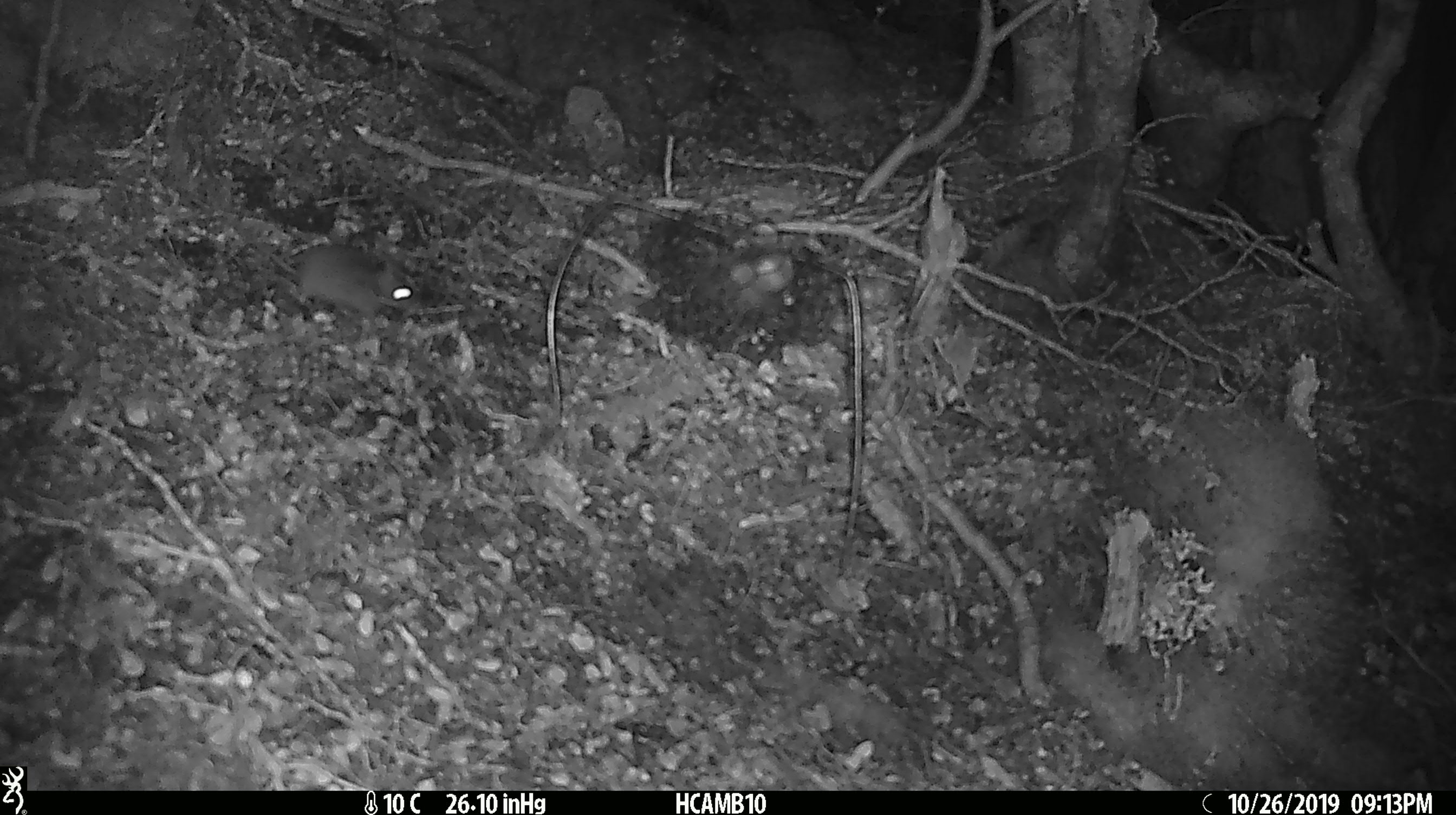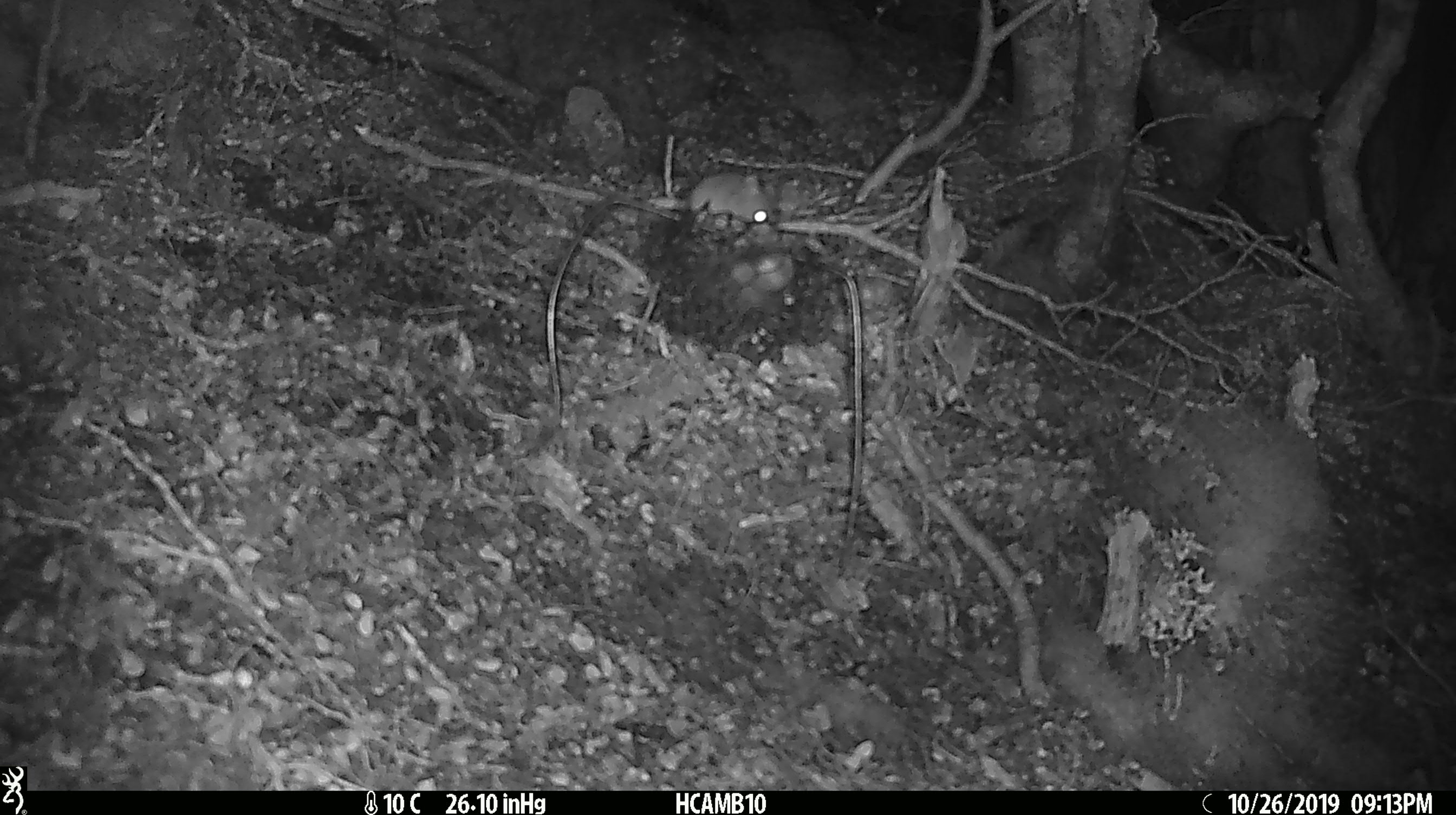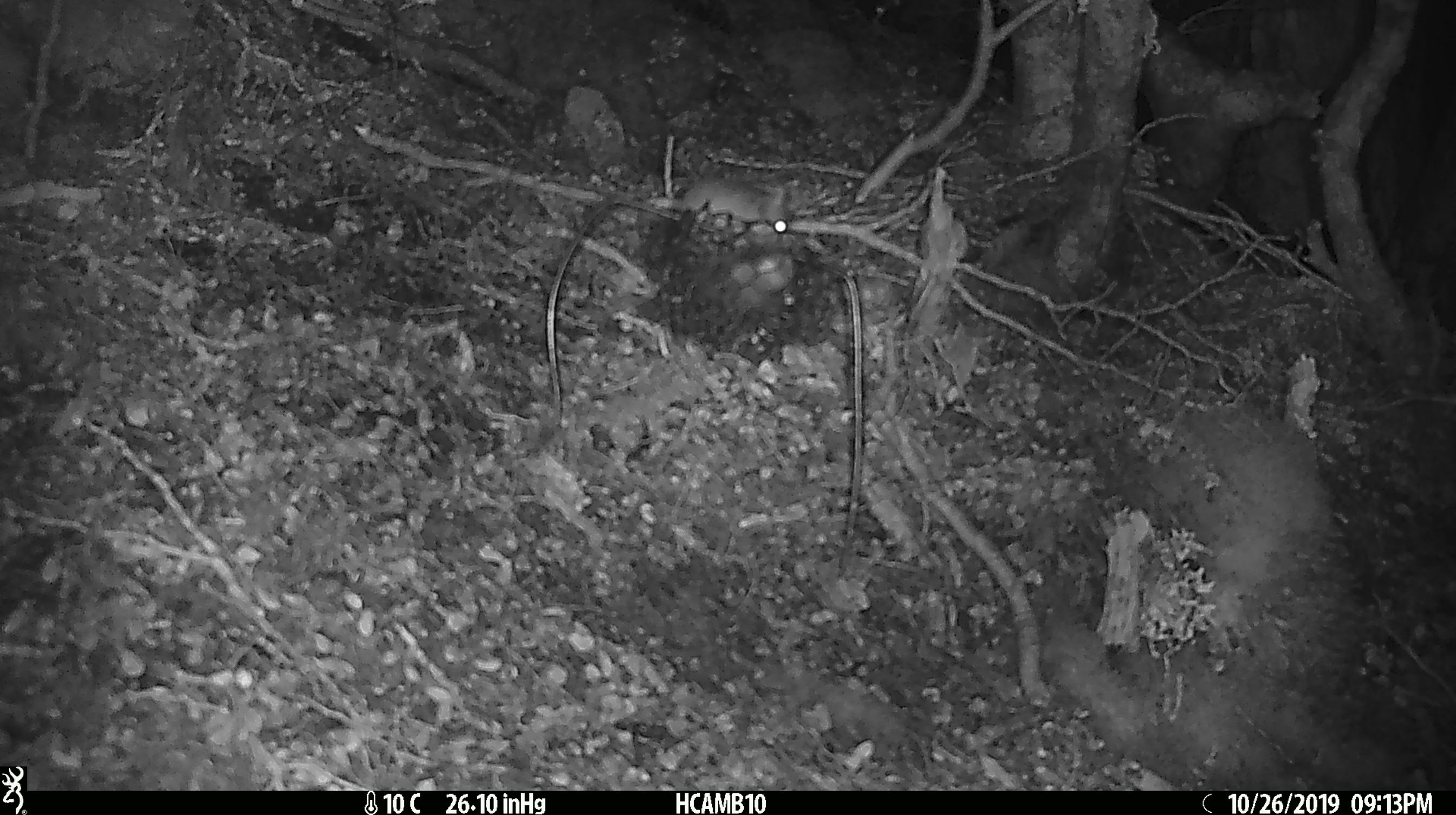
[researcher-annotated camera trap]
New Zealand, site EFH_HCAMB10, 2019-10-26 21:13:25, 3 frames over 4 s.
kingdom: Animalia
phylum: Chordata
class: Mammalia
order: Rodentia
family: Muridae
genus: Mus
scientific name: Mus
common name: mouse